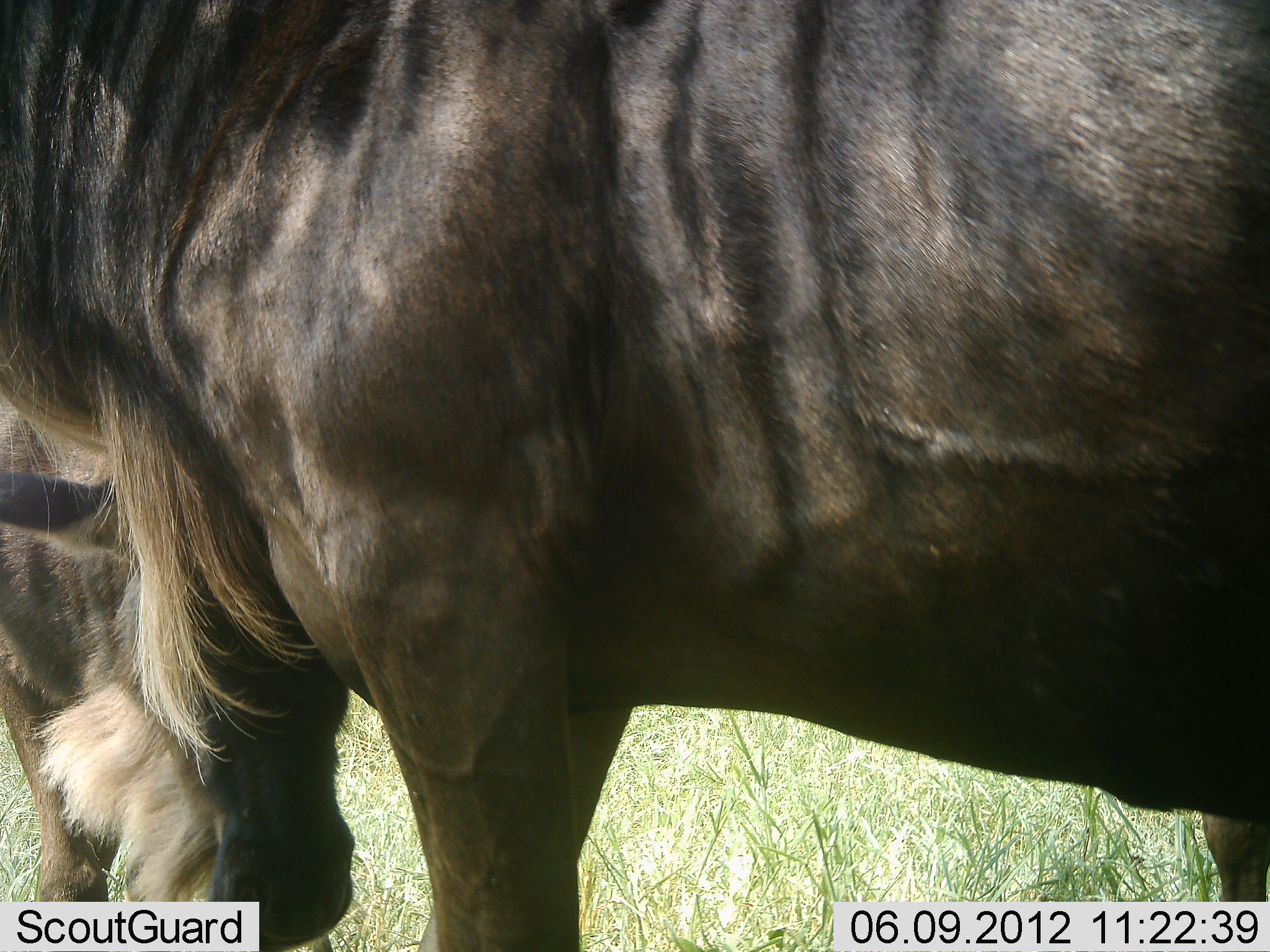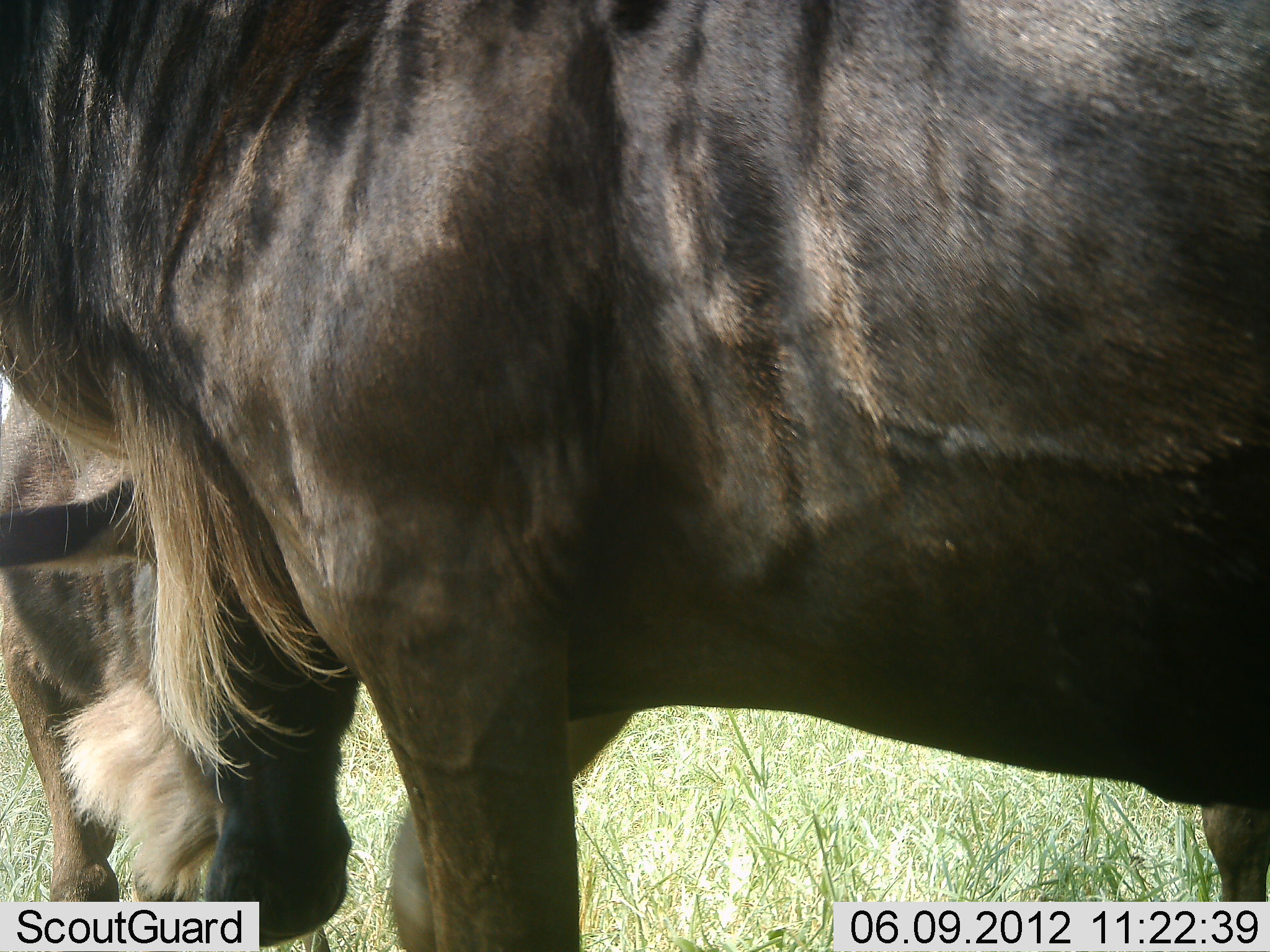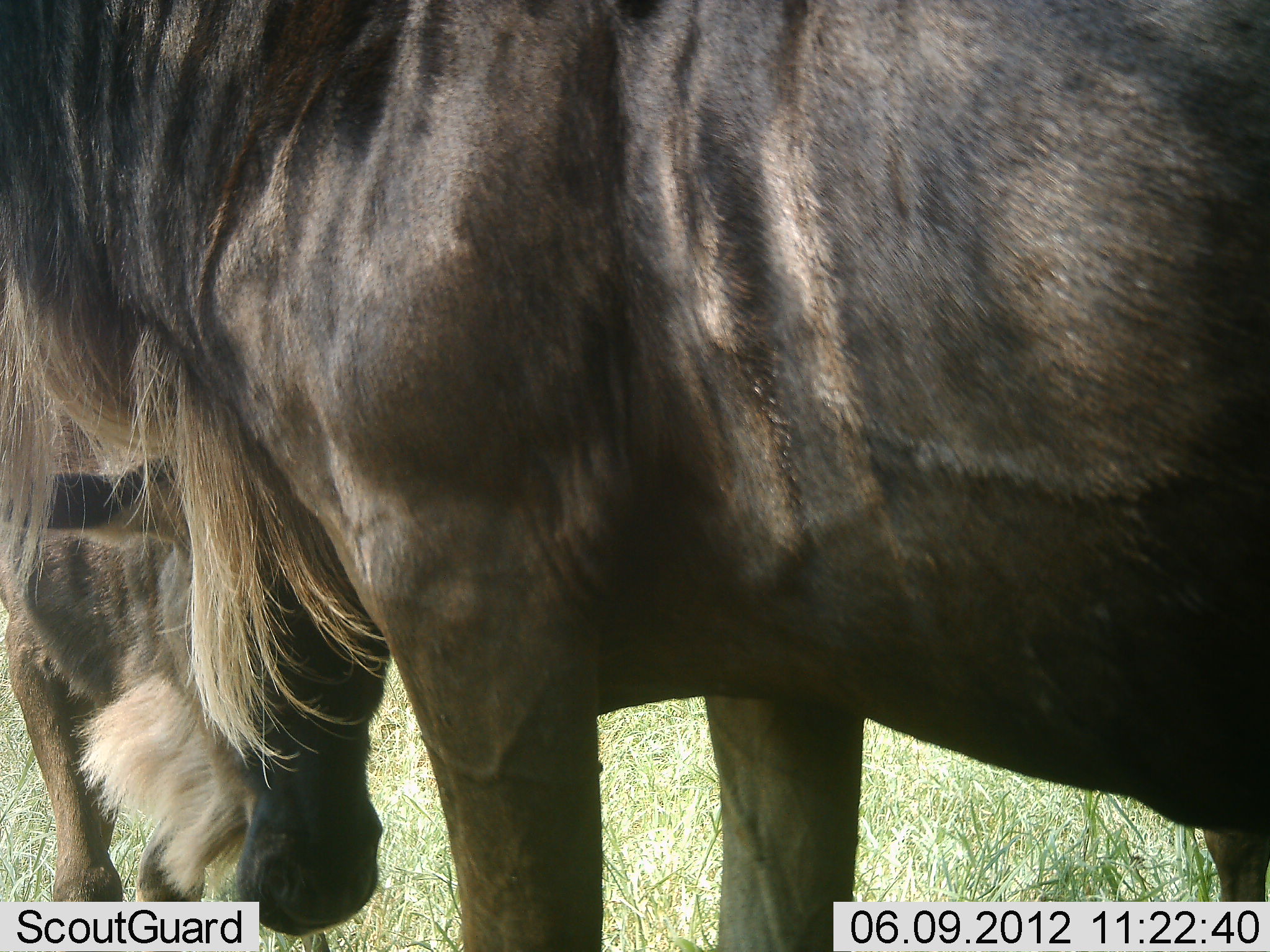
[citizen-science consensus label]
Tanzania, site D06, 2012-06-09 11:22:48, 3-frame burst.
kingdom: Animalia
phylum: Chordata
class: Mammalia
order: Artiodactyla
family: Bovidae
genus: Connochaetes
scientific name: Connochaetes taurinus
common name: blue wildebeest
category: wildebeest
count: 2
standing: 90%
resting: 10%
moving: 0%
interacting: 10%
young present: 10%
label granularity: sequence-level